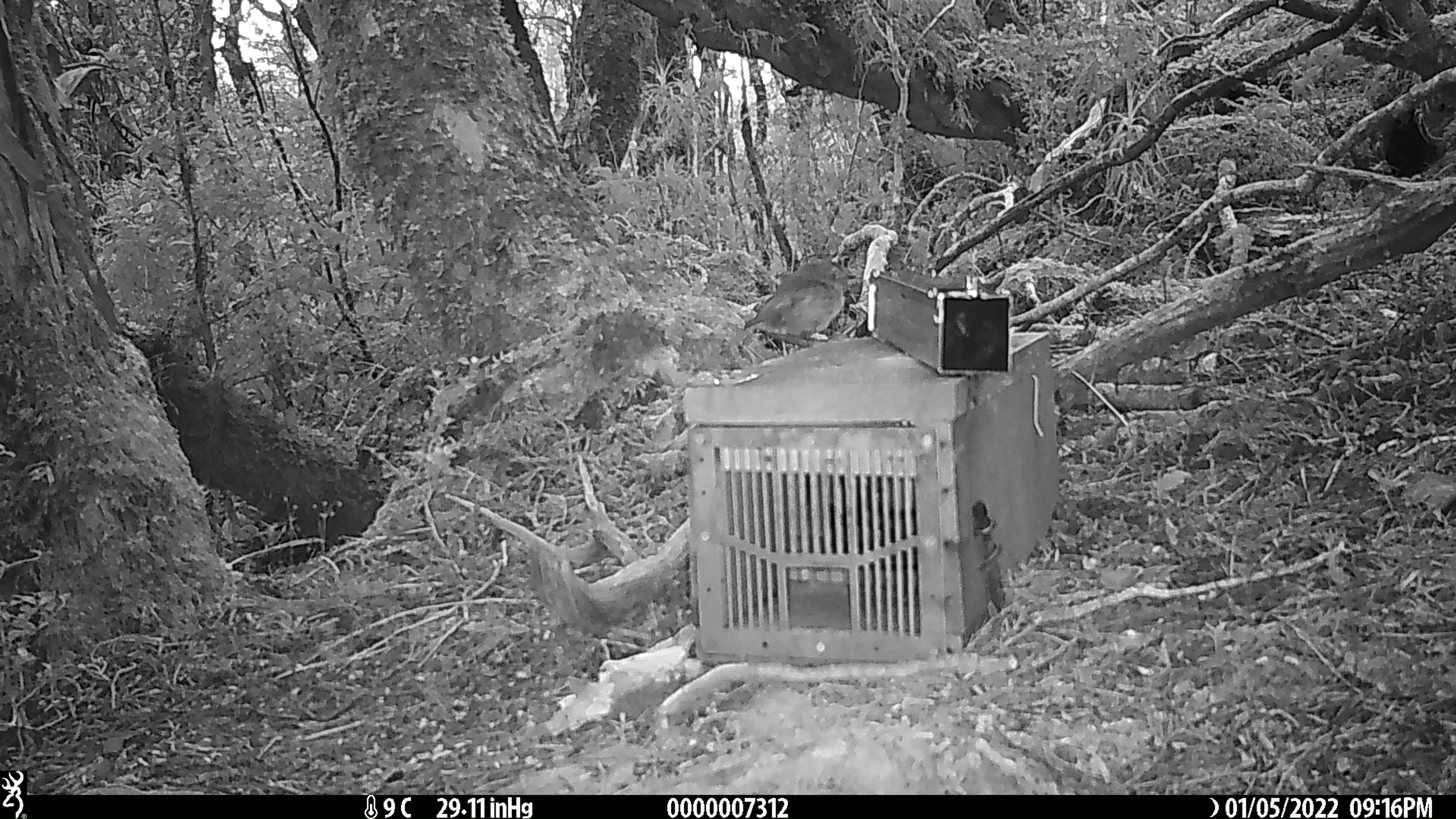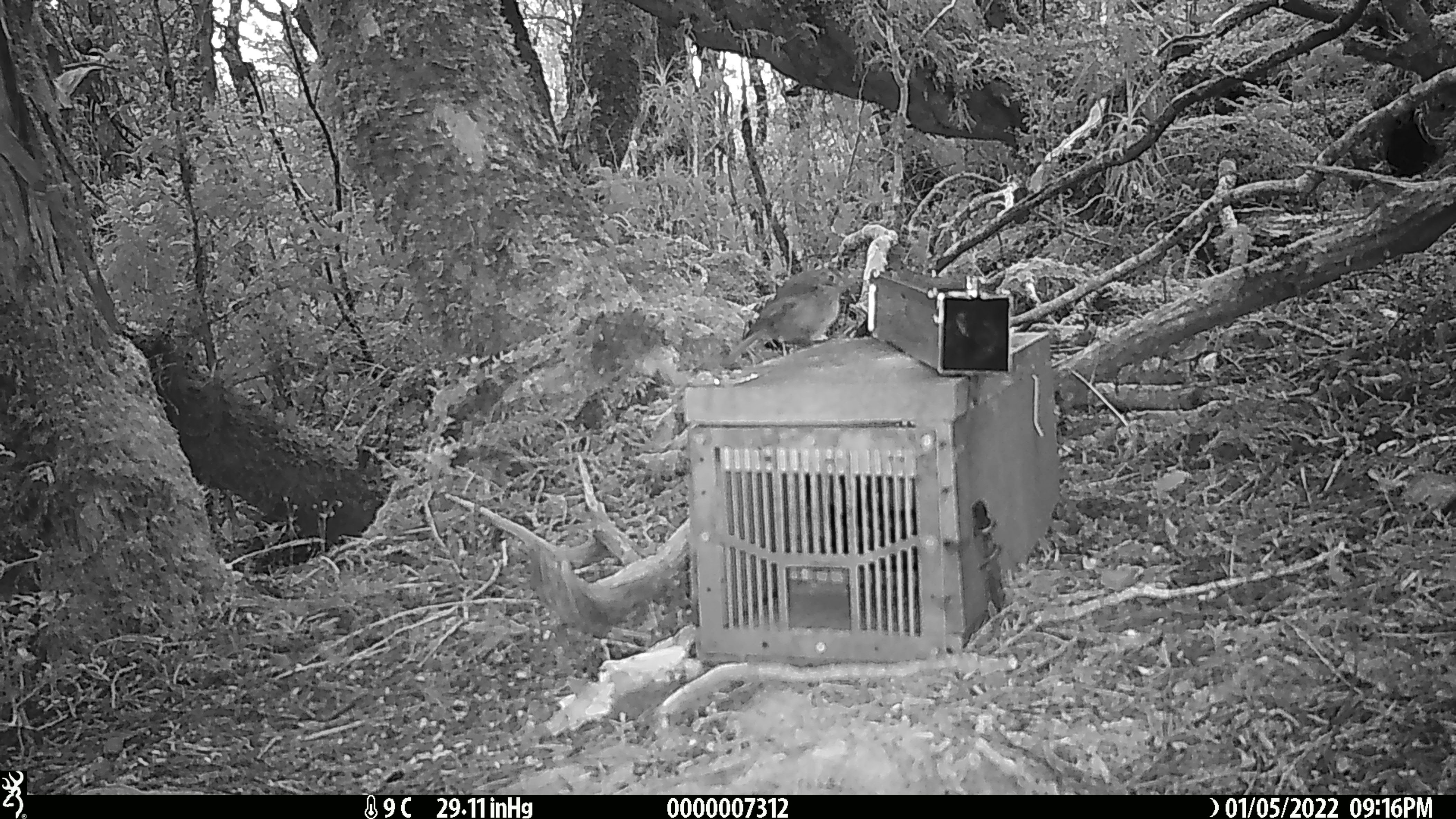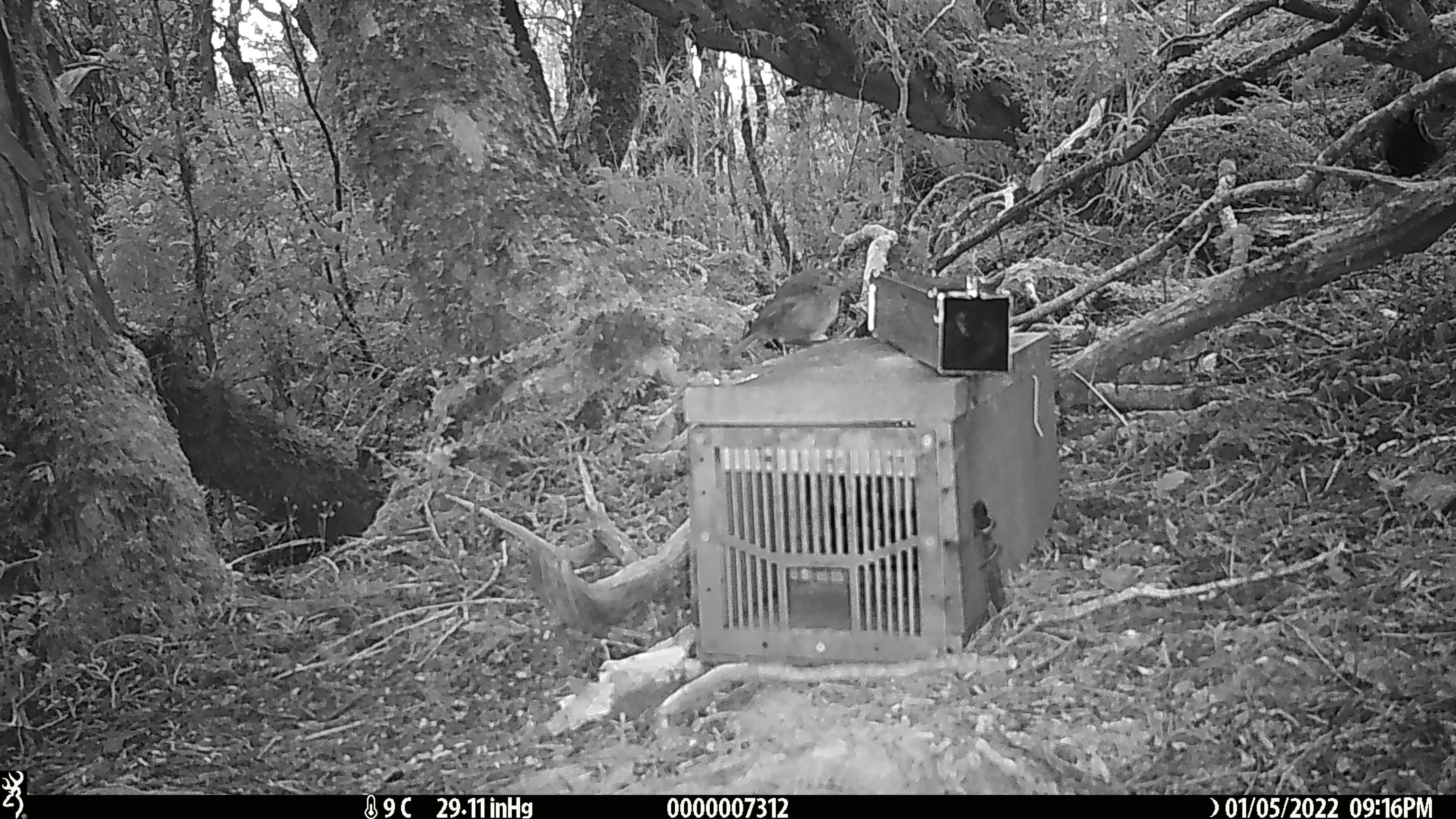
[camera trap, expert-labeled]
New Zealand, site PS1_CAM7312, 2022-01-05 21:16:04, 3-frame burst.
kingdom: Animalia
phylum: Chordata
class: Aves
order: Passeriformes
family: Petroicidae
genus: Petroica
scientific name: Petroica australis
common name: new zealand robin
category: robin